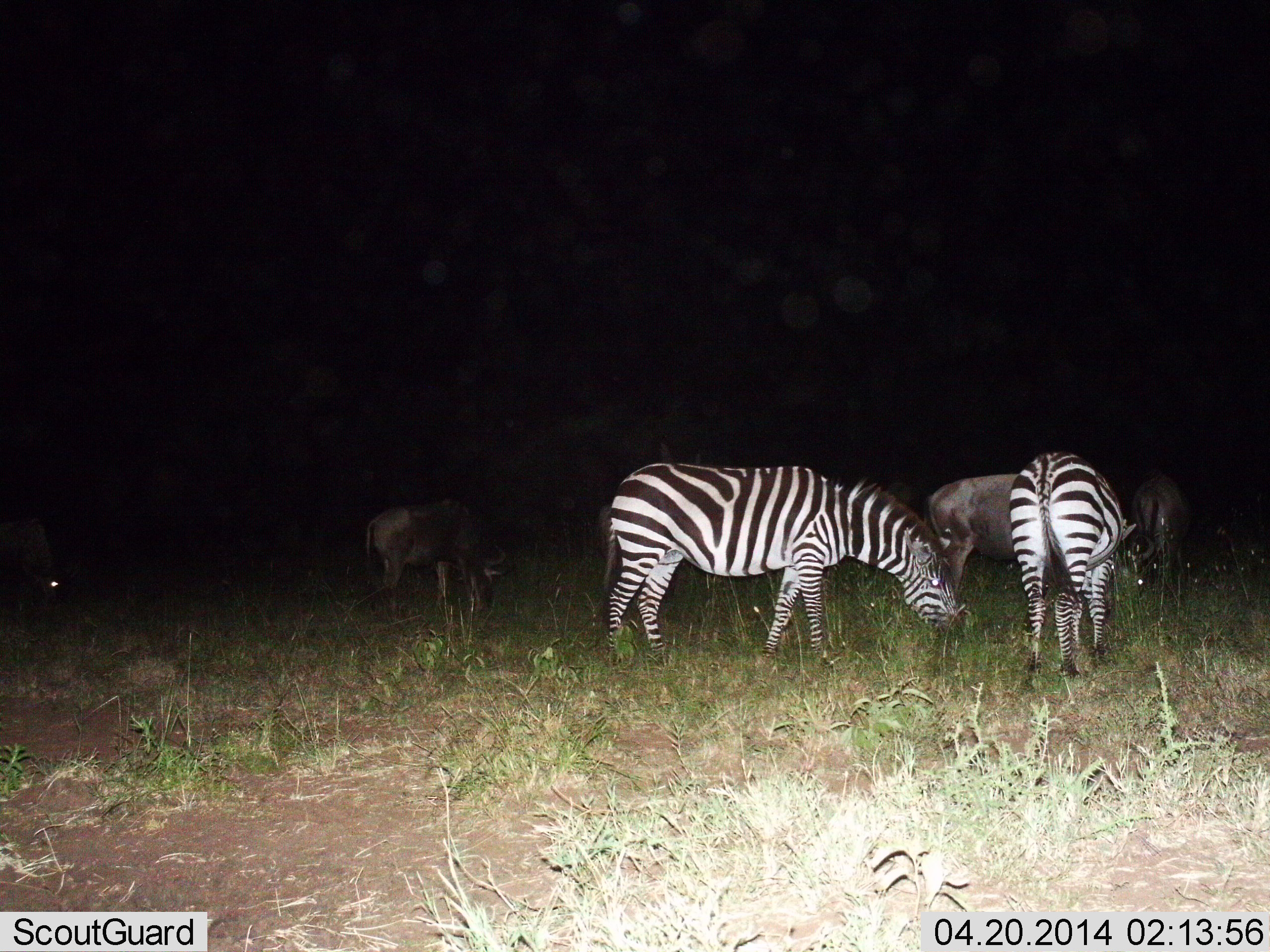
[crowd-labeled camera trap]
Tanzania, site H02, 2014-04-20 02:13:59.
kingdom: Animalia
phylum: Chordata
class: Mammalia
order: Artiodactyla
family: Bovidae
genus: Connochaetes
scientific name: Connochaetes taurinus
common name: blue wildebeest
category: wildebeest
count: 4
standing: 10%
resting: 0%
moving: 10%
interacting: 0%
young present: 0%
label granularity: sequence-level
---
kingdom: Animalia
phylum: Chordata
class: Mammalia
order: Perissodactyla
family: Equidae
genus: Equus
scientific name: Equus quagga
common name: plains zebra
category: zebra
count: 2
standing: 14%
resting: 0%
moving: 7%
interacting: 0%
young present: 0%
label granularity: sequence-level